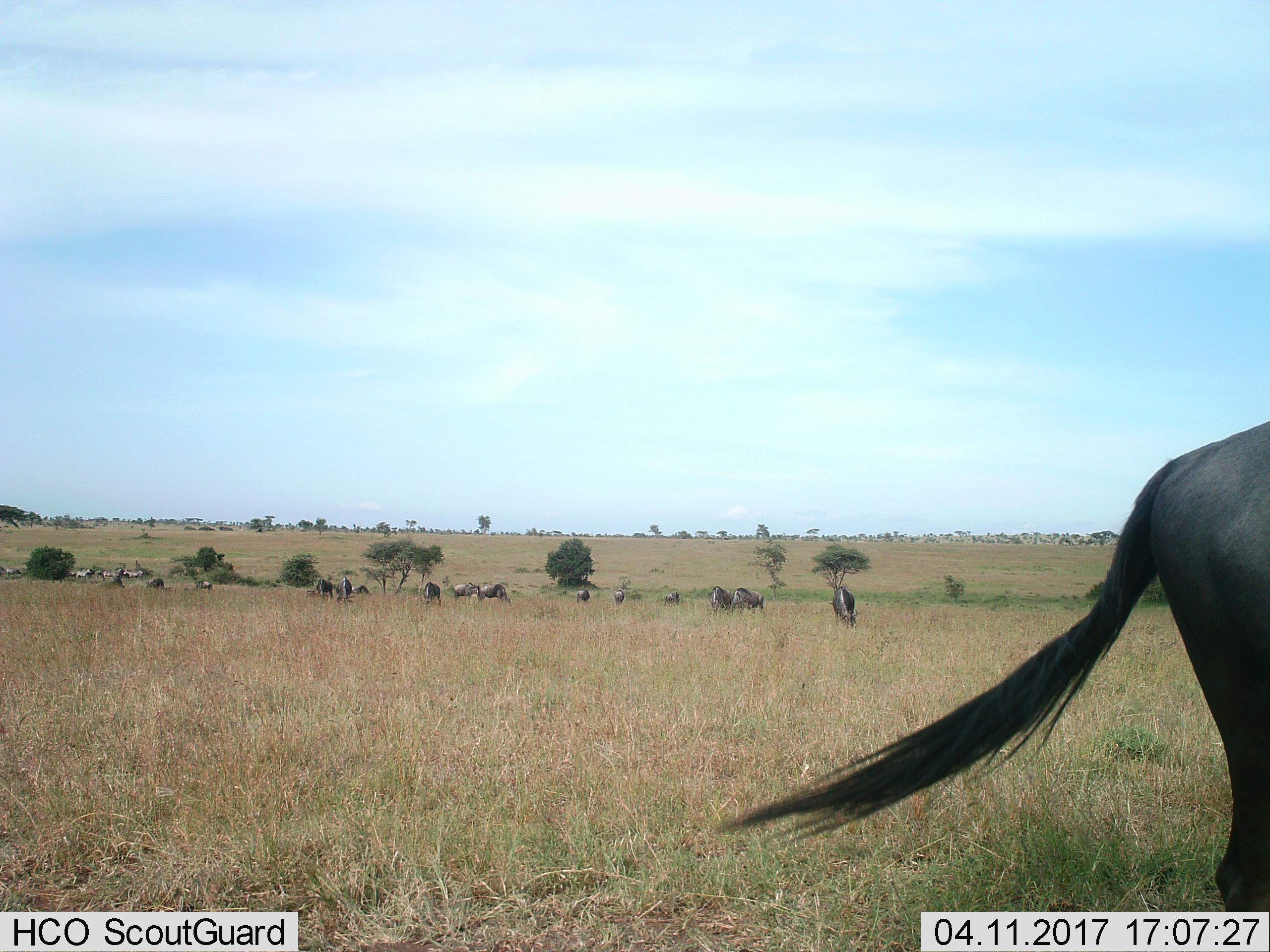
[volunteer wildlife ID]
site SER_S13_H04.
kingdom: Animalia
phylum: Chordata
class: Mammalia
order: Artiodactyla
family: Bovidae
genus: Connochaetes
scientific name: Connochaetes taurinus taurinus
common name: blue wildebeest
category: wildebeestblue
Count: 11-50.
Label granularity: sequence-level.